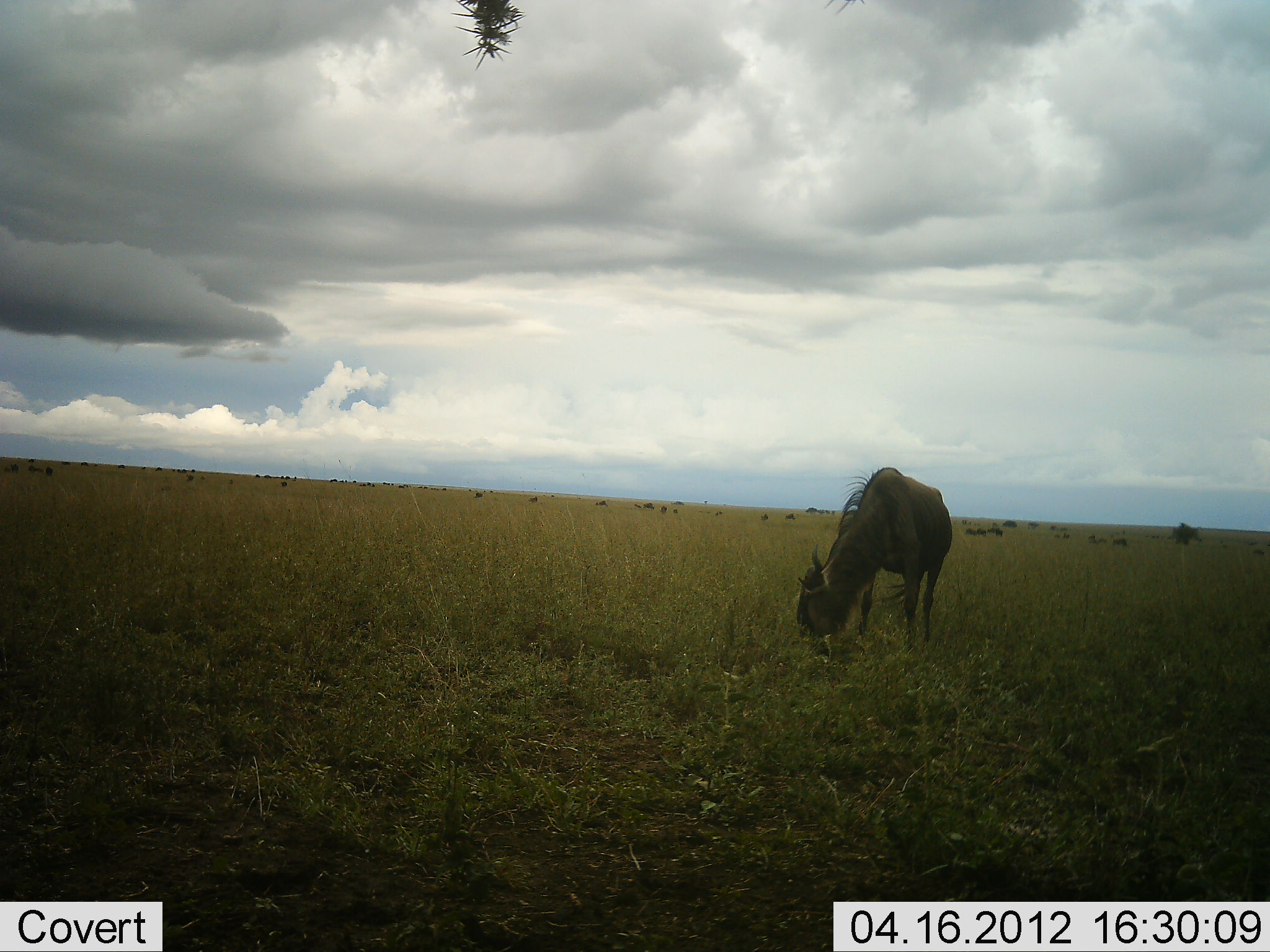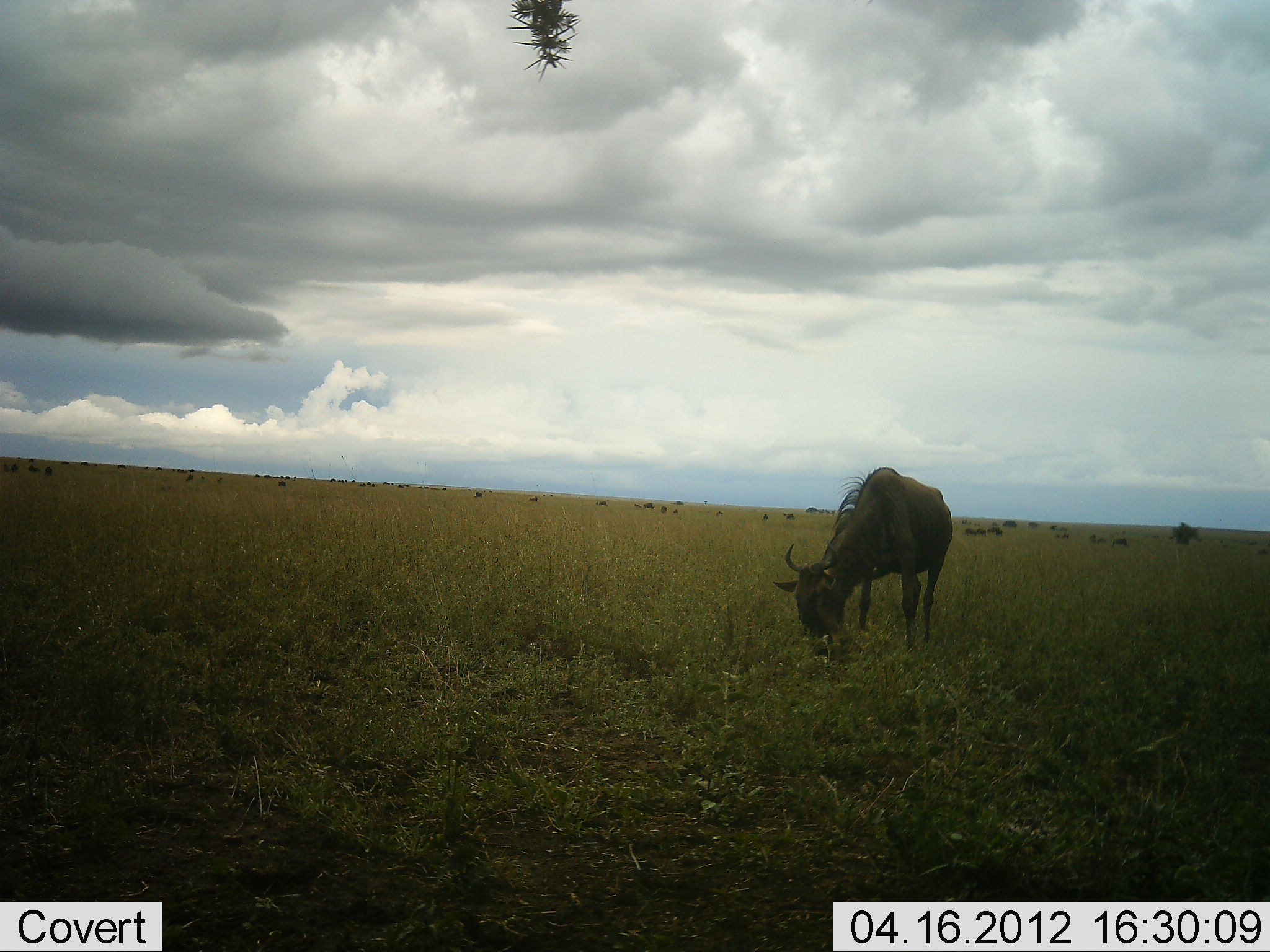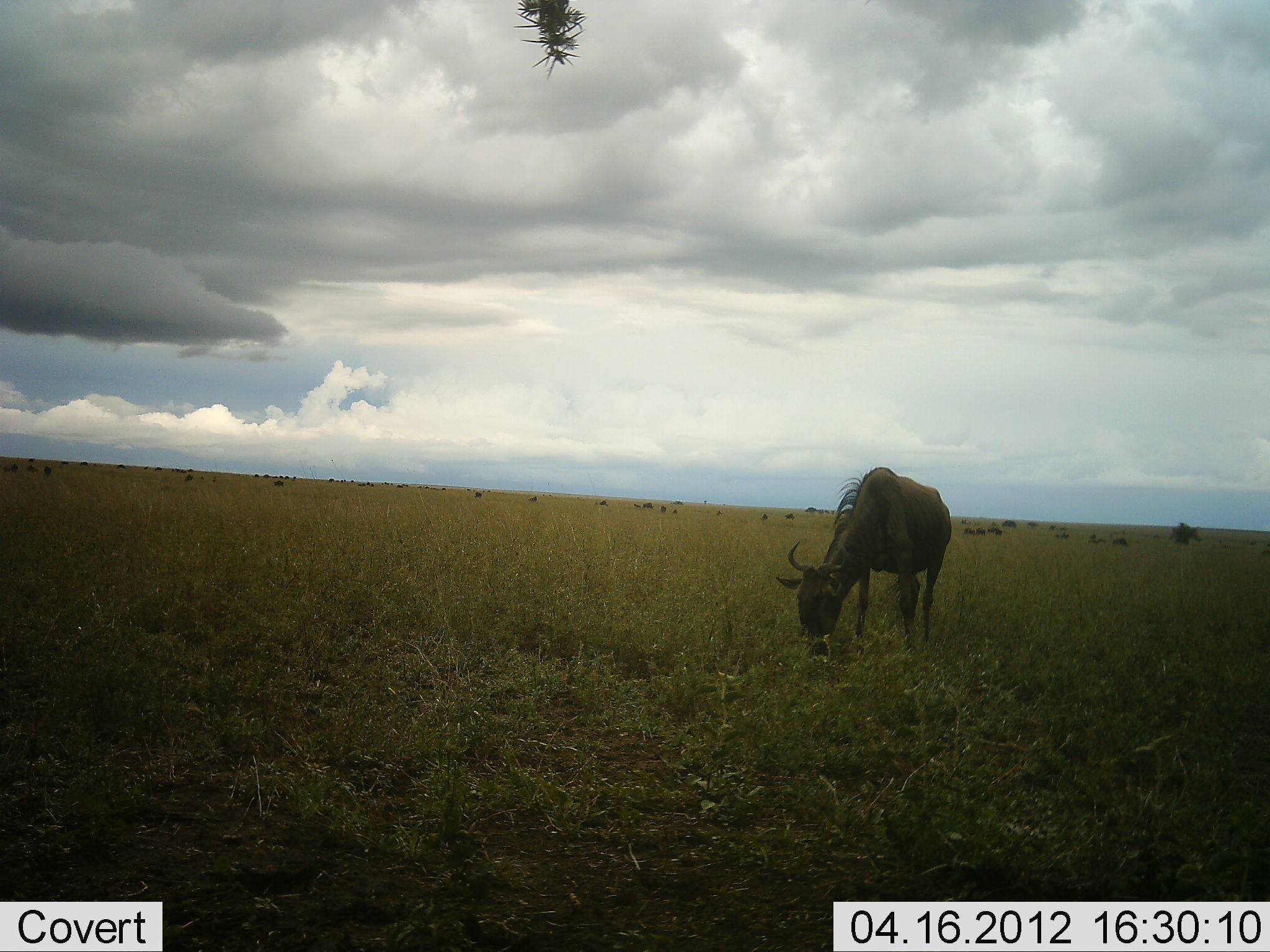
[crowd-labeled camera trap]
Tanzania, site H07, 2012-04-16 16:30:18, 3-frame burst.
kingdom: Animalia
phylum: Chordata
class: Mammalia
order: Artiodactyla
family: Bovidae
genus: Connochaetes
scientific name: Connochaetes taurinus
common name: blue wildebeest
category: wildebeest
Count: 11-50.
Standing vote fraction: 32%.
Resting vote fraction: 9%.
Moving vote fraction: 5%.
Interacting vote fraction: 0%.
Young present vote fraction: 0%.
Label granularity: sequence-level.